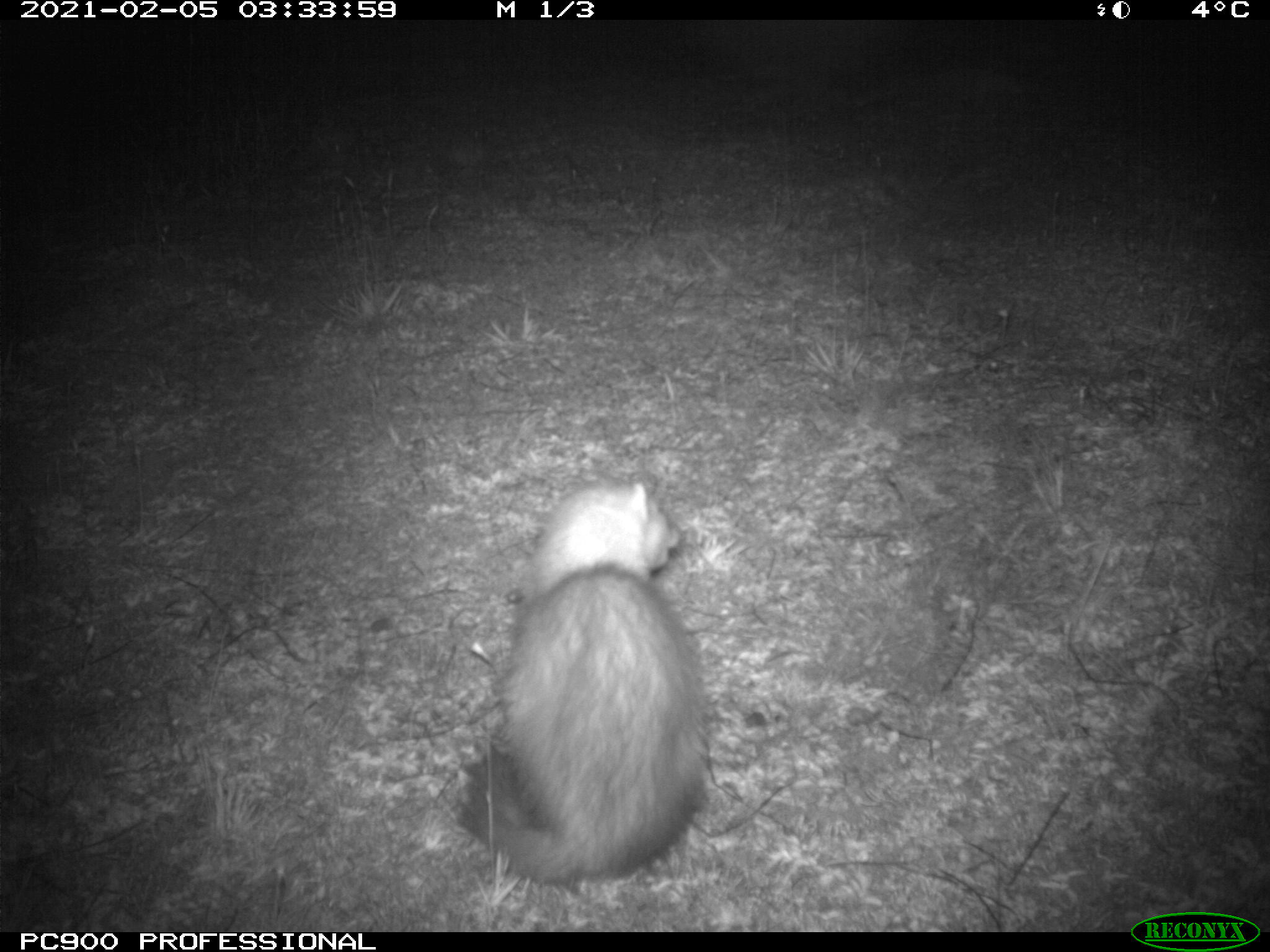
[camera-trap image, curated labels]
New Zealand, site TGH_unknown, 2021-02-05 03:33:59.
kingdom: Animalia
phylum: Chordata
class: Mammalia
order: Carnivora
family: Mustelidae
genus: Mustela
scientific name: Mustela furo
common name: ferret